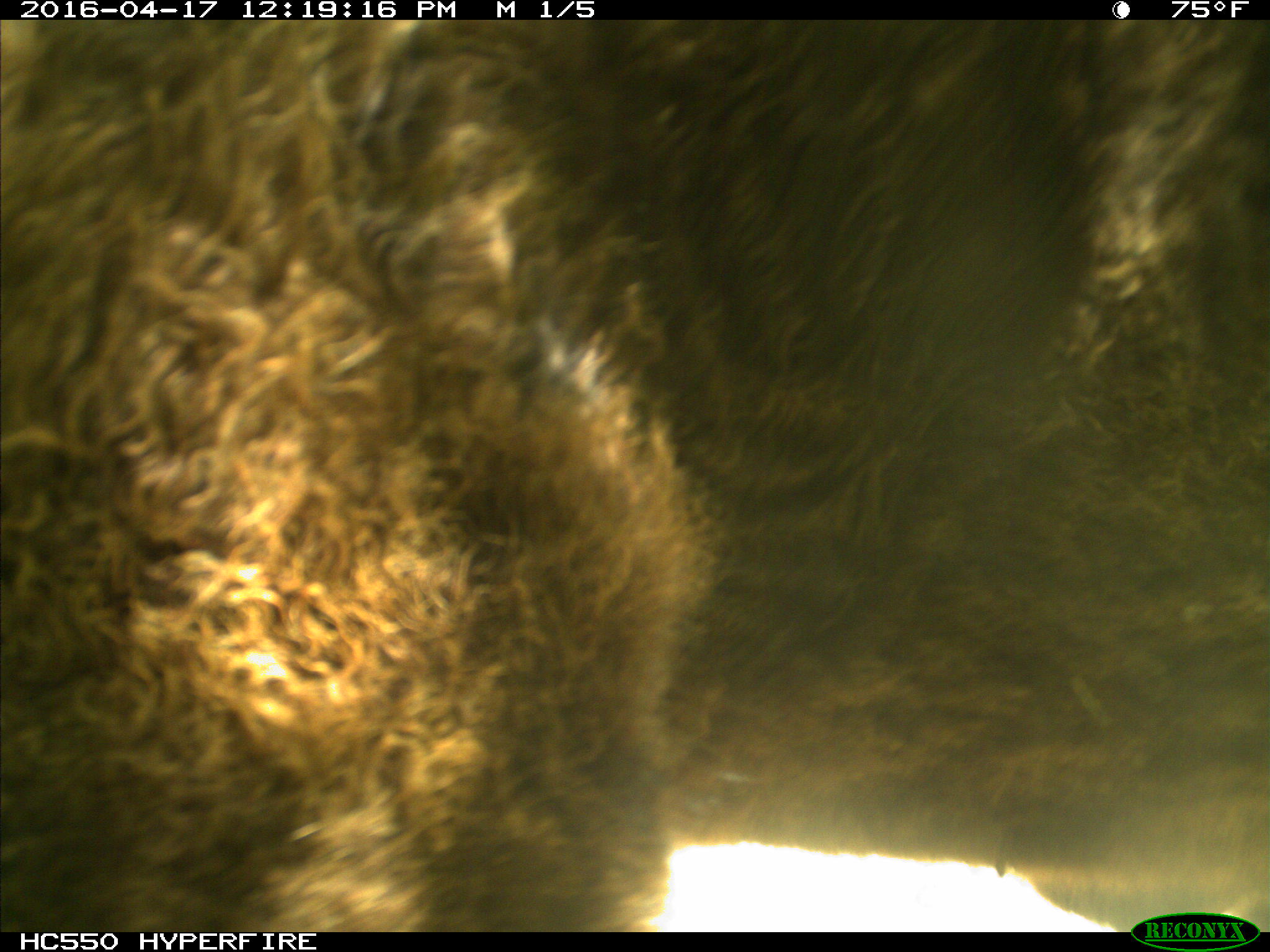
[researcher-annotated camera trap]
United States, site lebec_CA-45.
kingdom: Animalia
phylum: Chordata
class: Mammalia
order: Artiodactyla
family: Bovidae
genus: Bos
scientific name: Bos taurus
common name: domestic cow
Bos taurus (domestic cow).